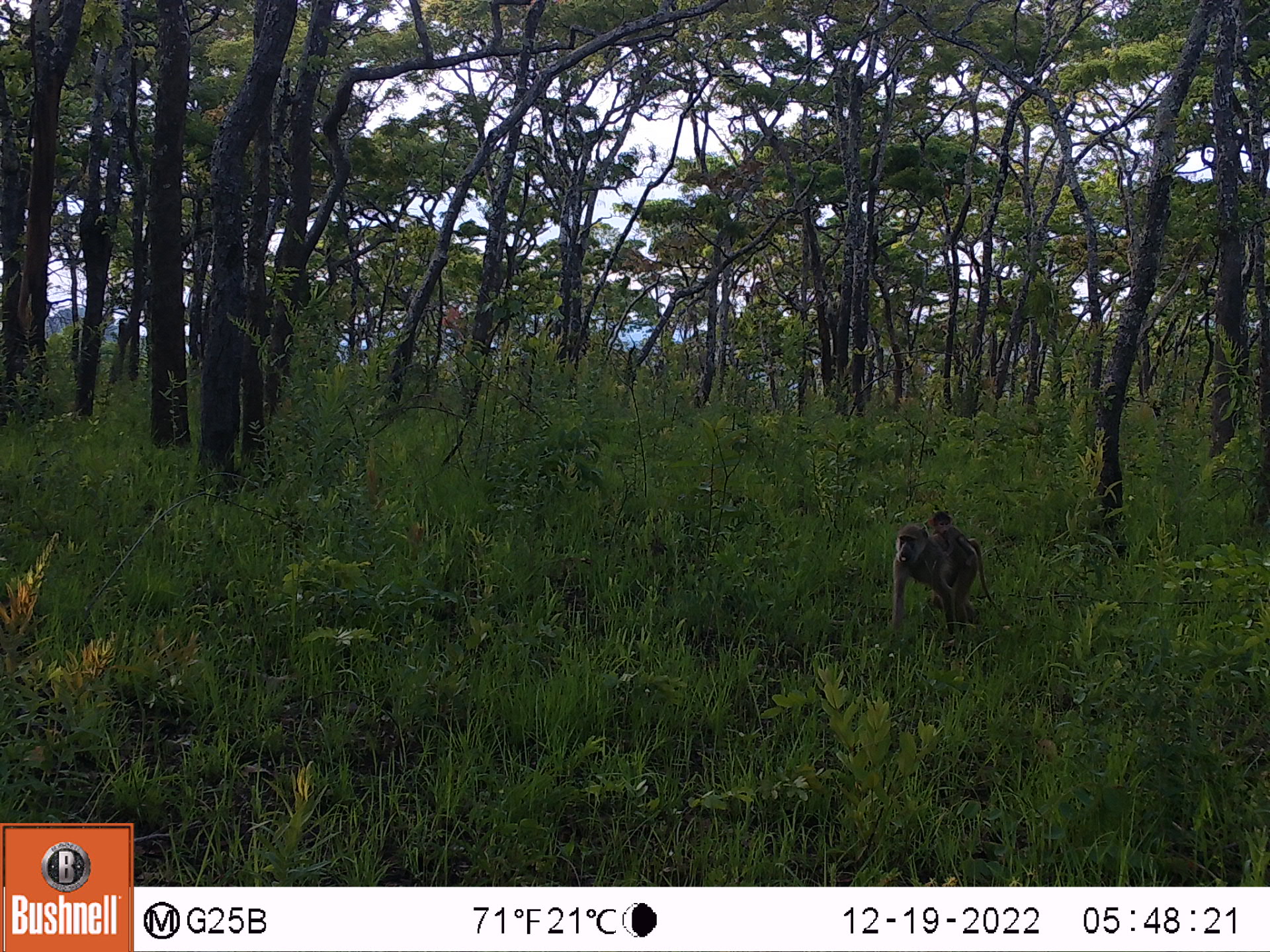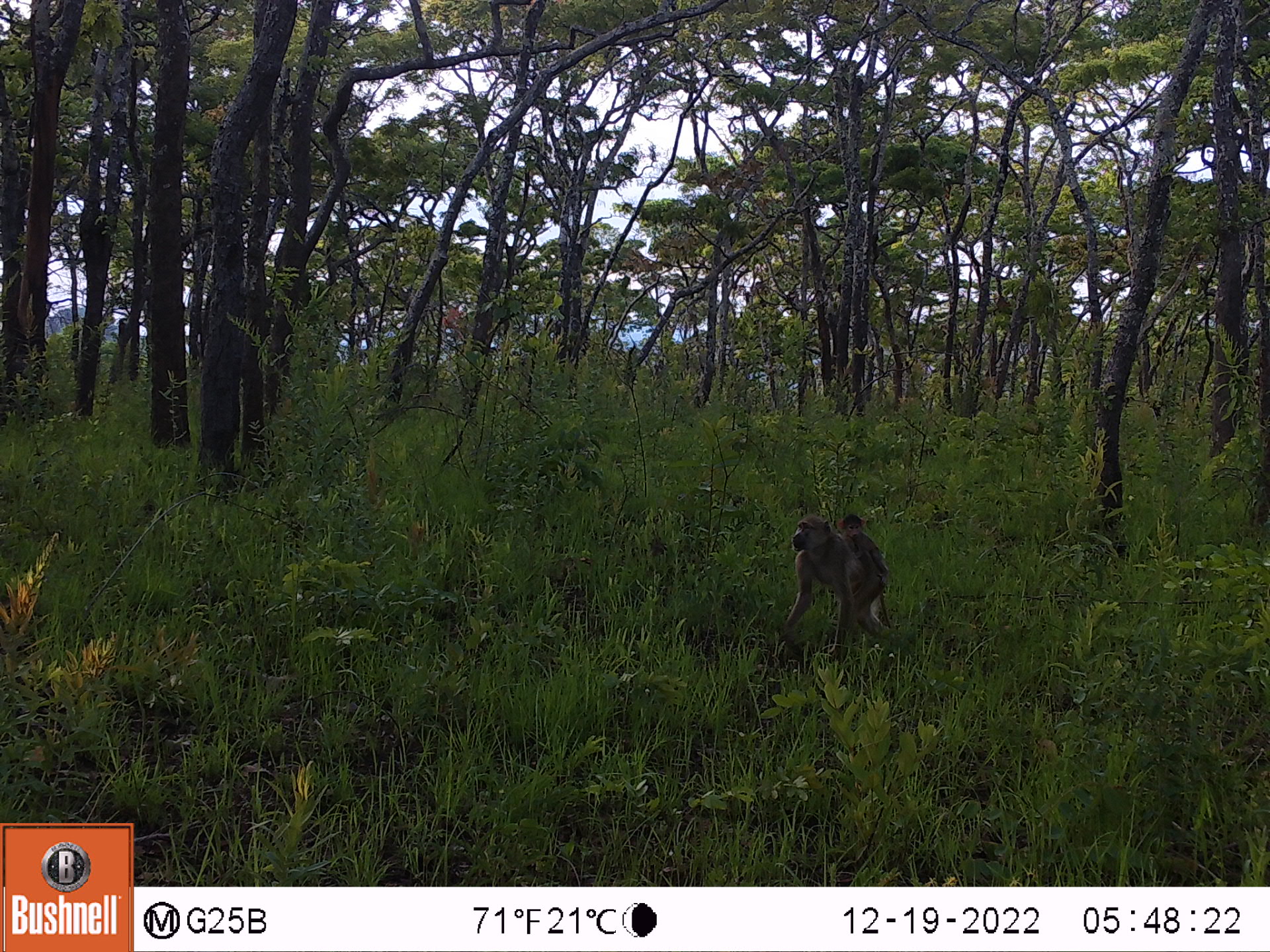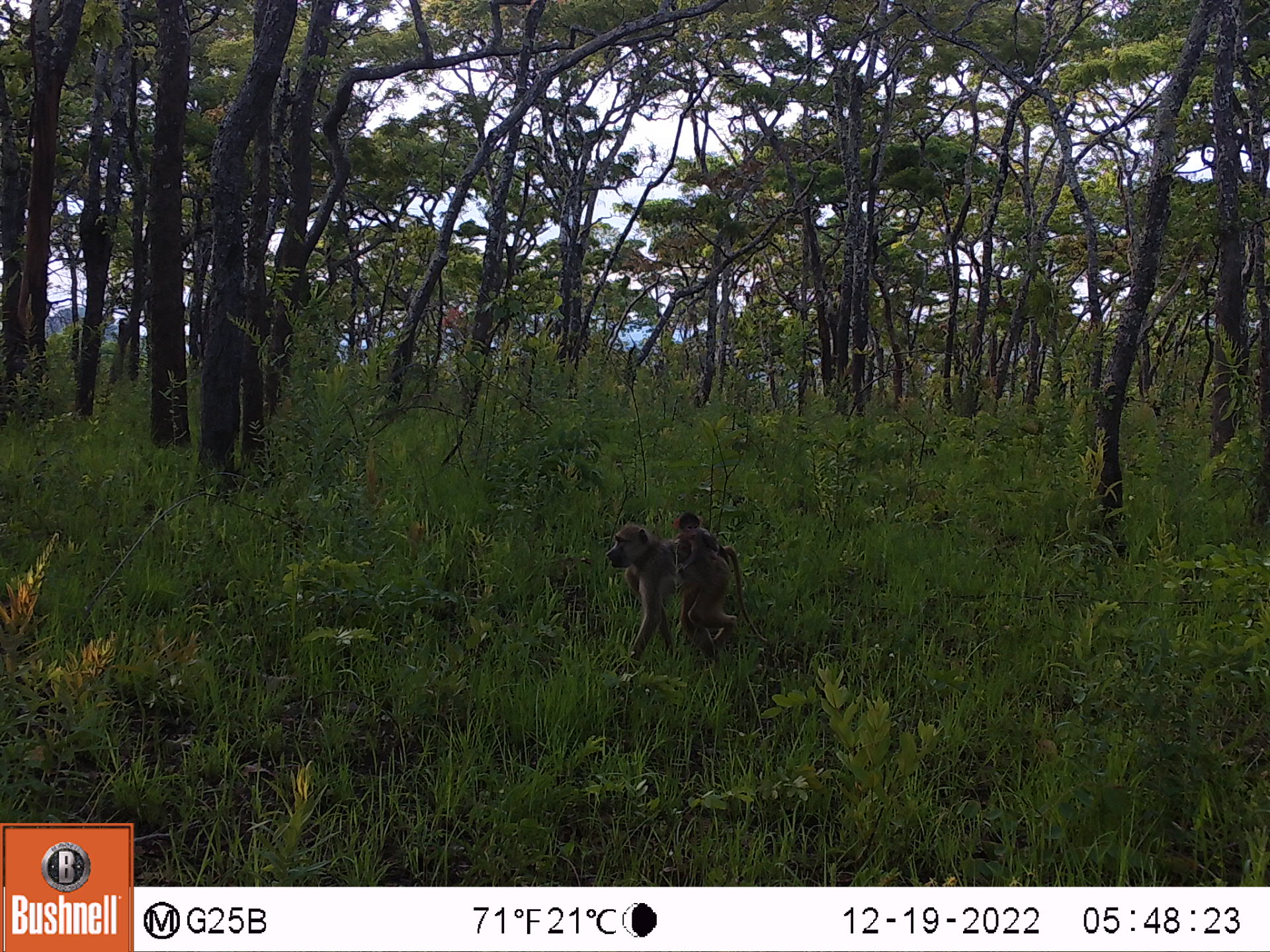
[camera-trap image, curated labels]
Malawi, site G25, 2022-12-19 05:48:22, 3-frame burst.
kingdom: Animalia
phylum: Chordata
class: Mammalia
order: Primates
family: Cercopithecidae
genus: Papio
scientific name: Papio cynocephalus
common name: yellow baboon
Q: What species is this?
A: Yellow baboon (Papio cynocephalus).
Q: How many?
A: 2.